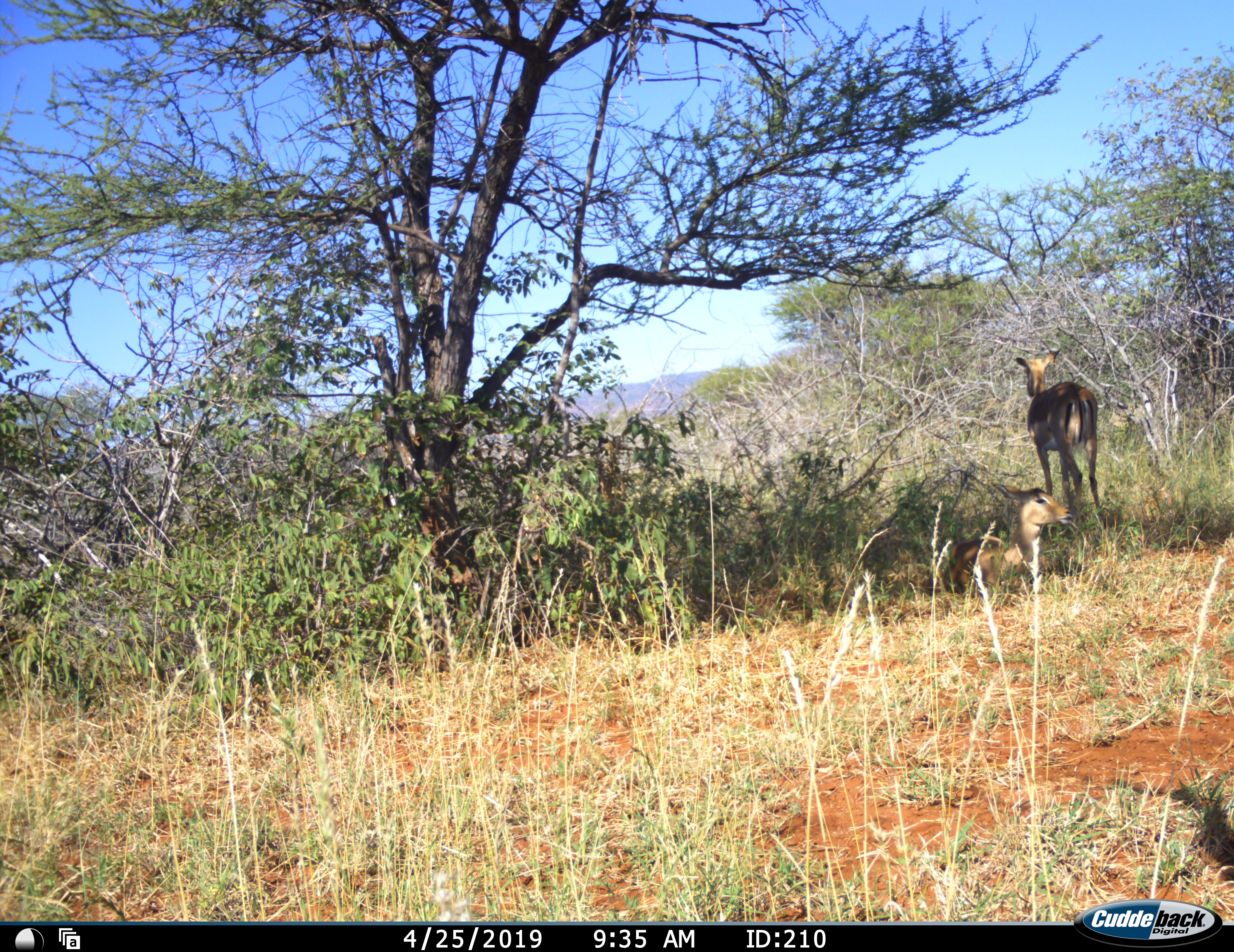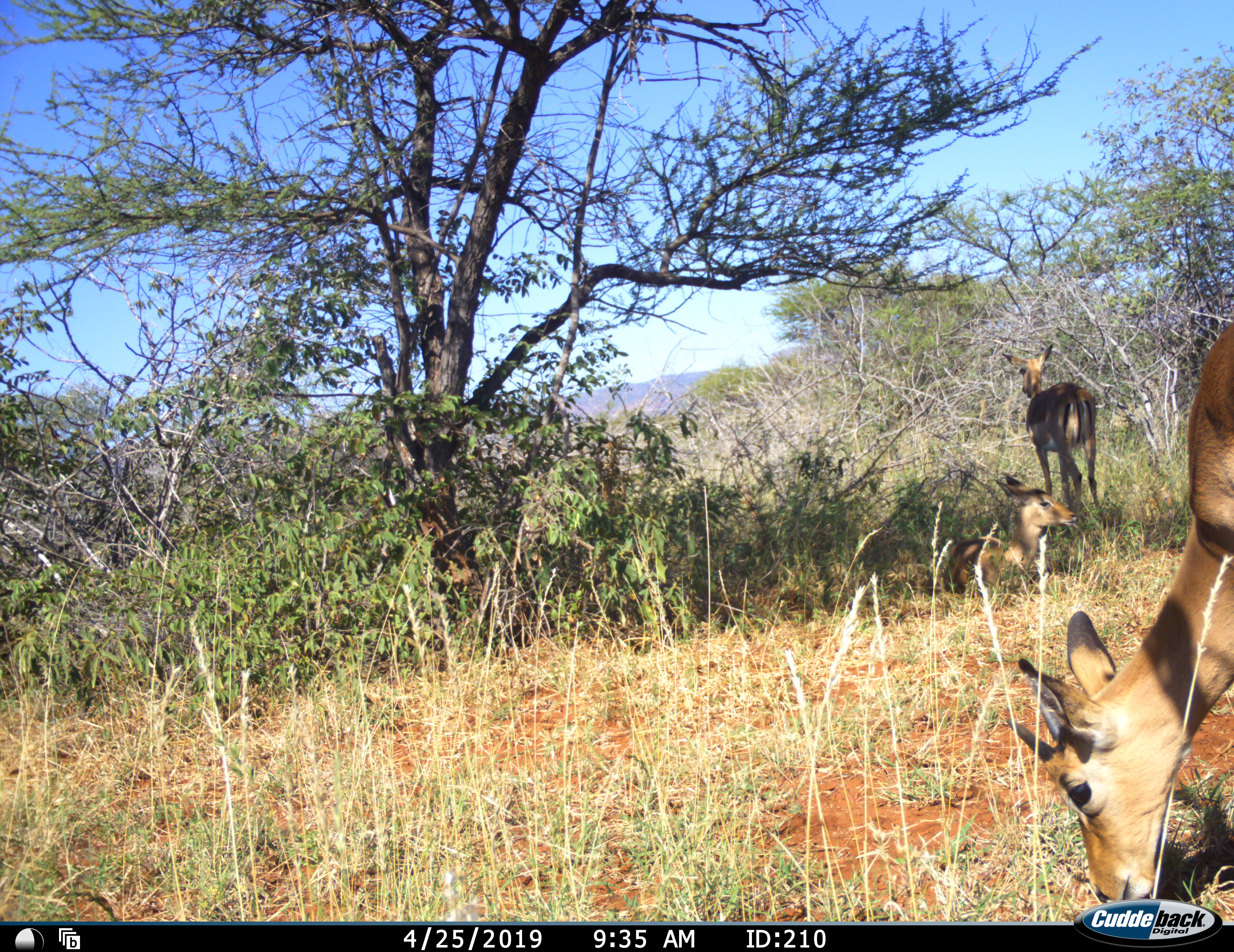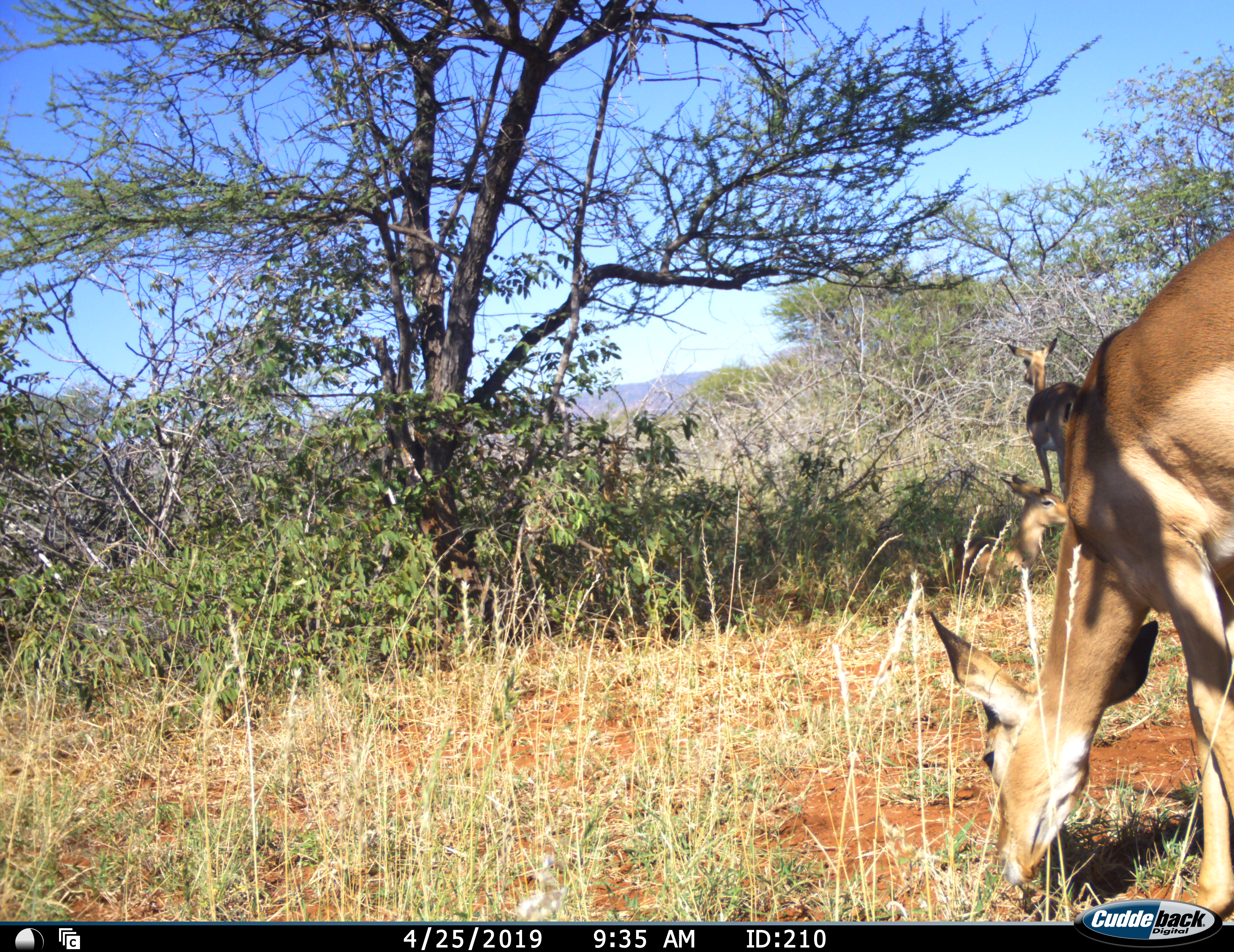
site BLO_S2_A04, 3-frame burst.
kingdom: Animalia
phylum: Chordata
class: Mammalia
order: Artiodactyla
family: Bovidae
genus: Aepyceros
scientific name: Aepyceros melampus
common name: impala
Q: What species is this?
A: Impala (Aepyceros melampus).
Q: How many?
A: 3.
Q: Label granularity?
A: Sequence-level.